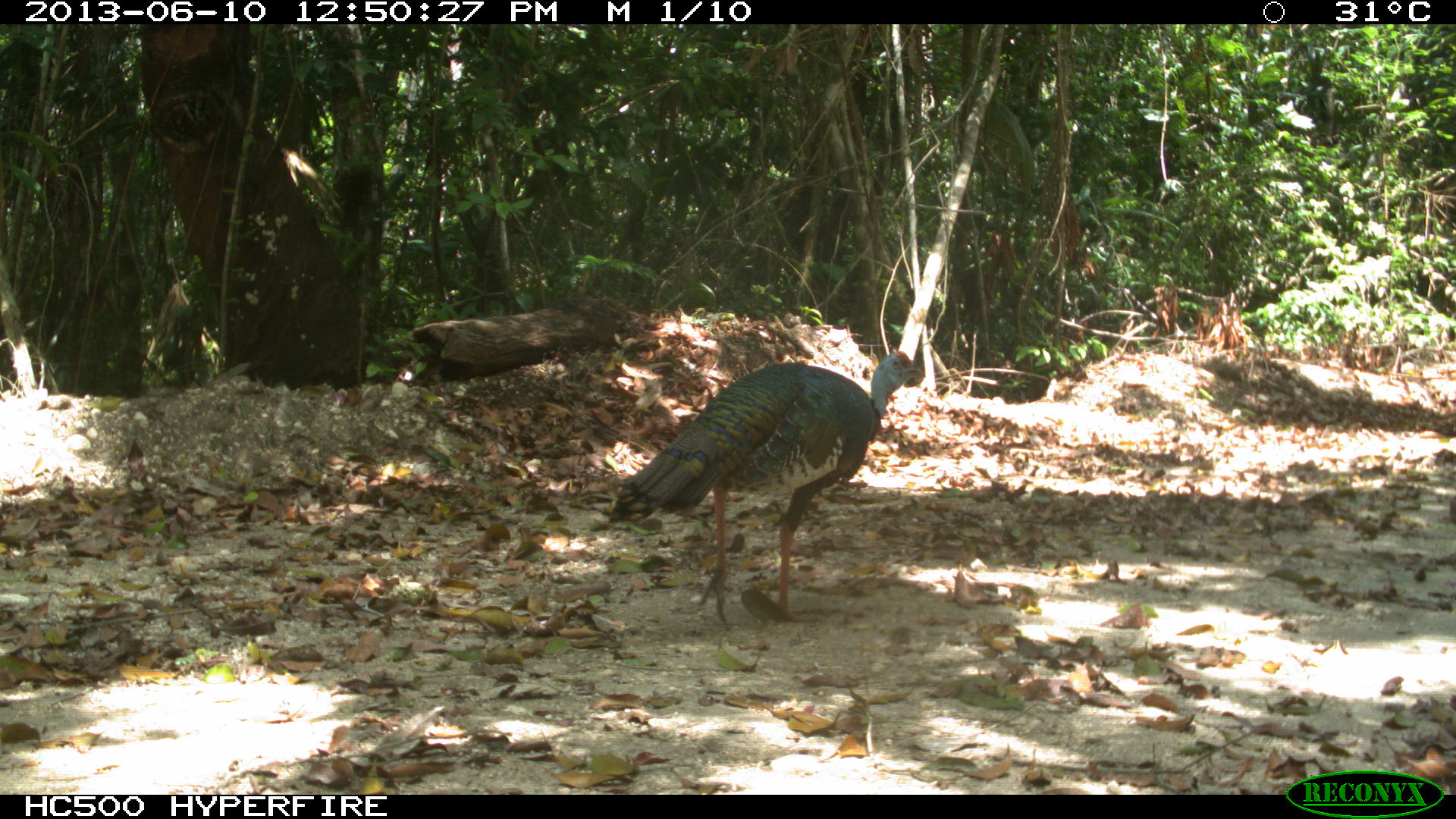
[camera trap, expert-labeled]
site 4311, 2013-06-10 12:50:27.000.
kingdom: Animalia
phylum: Chordata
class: Aves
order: Galliformes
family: Phasianidae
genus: Meleagris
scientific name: Meleagris ocellata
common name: ocellated turkey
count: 1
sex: male